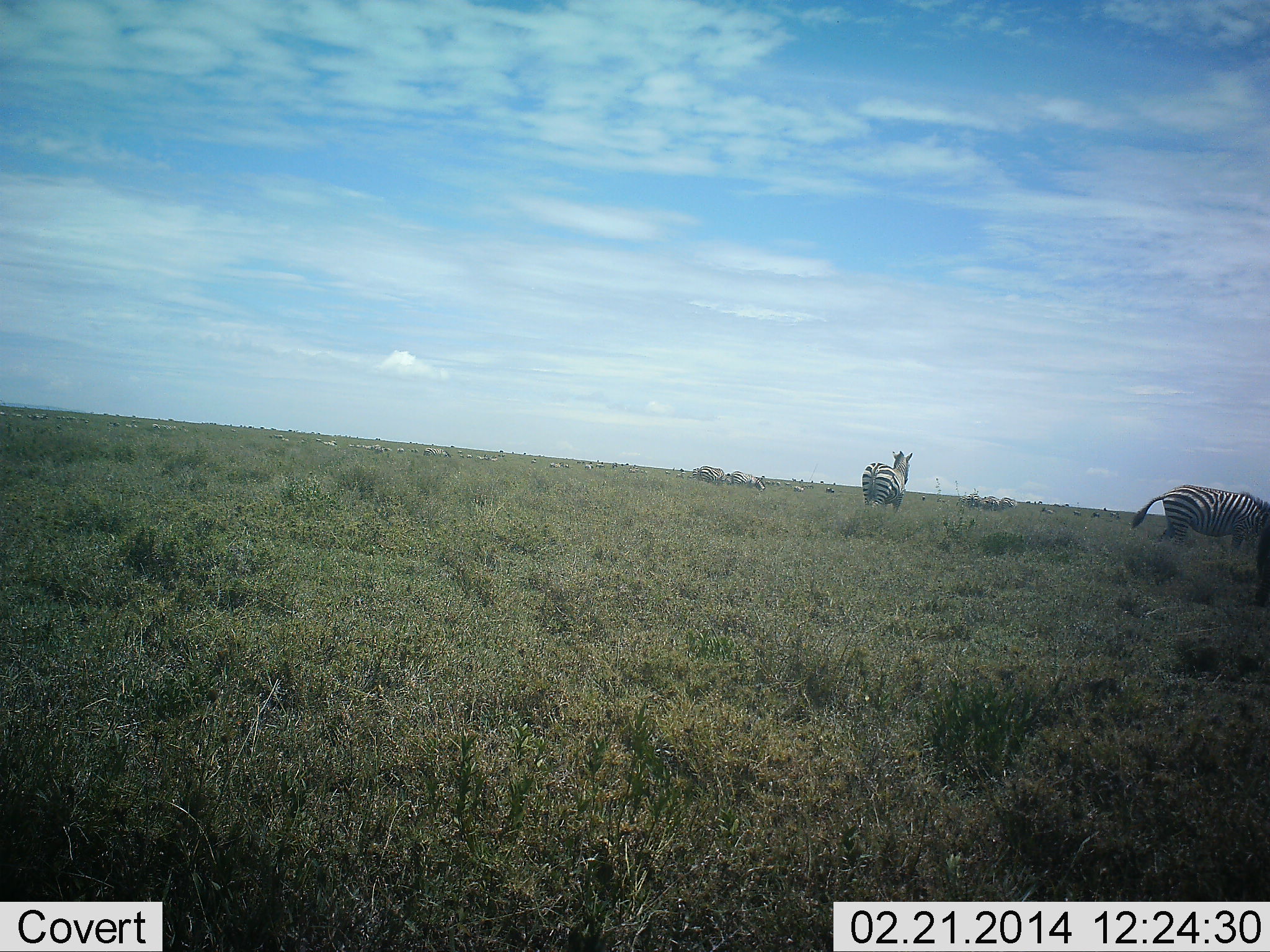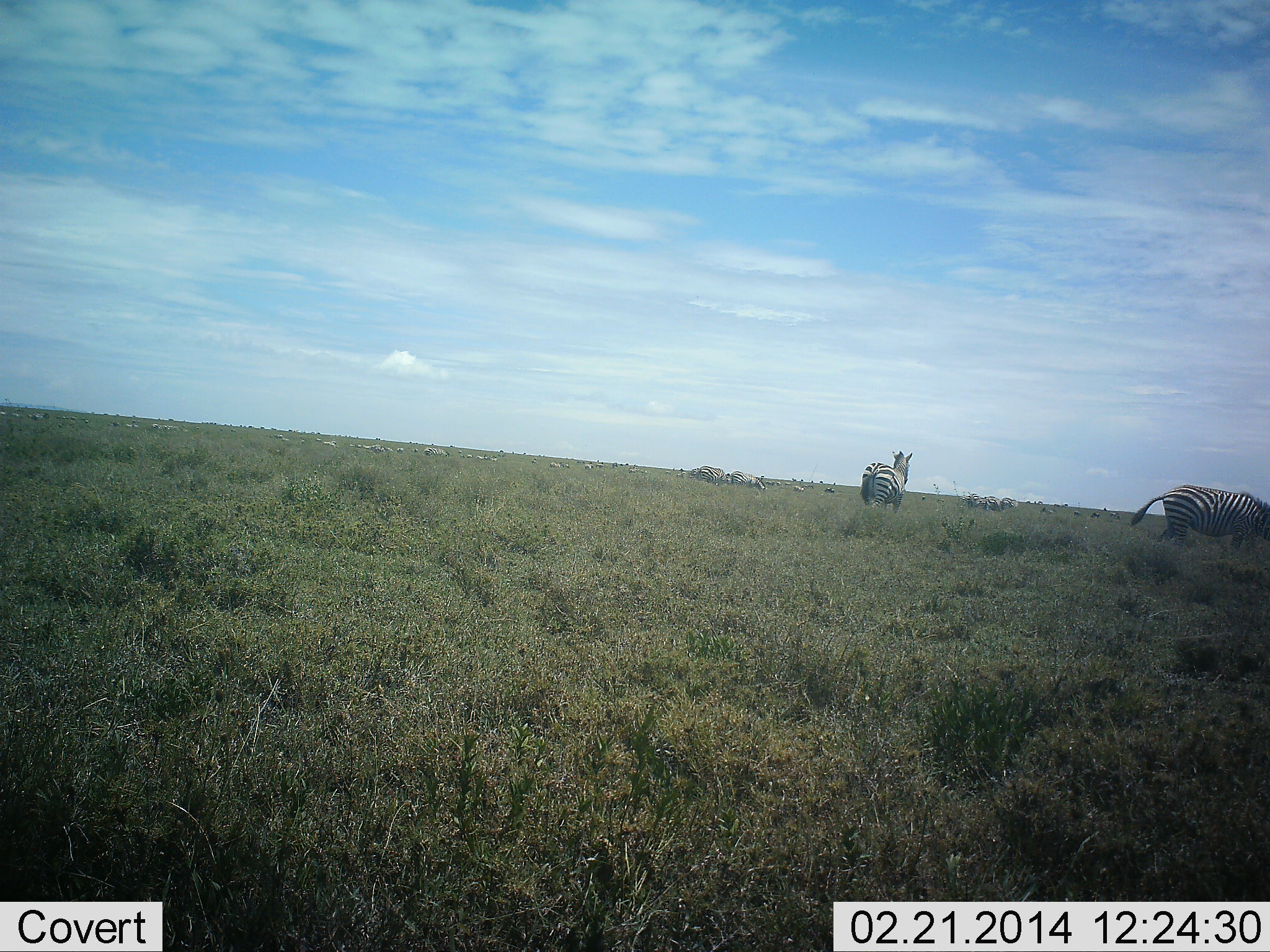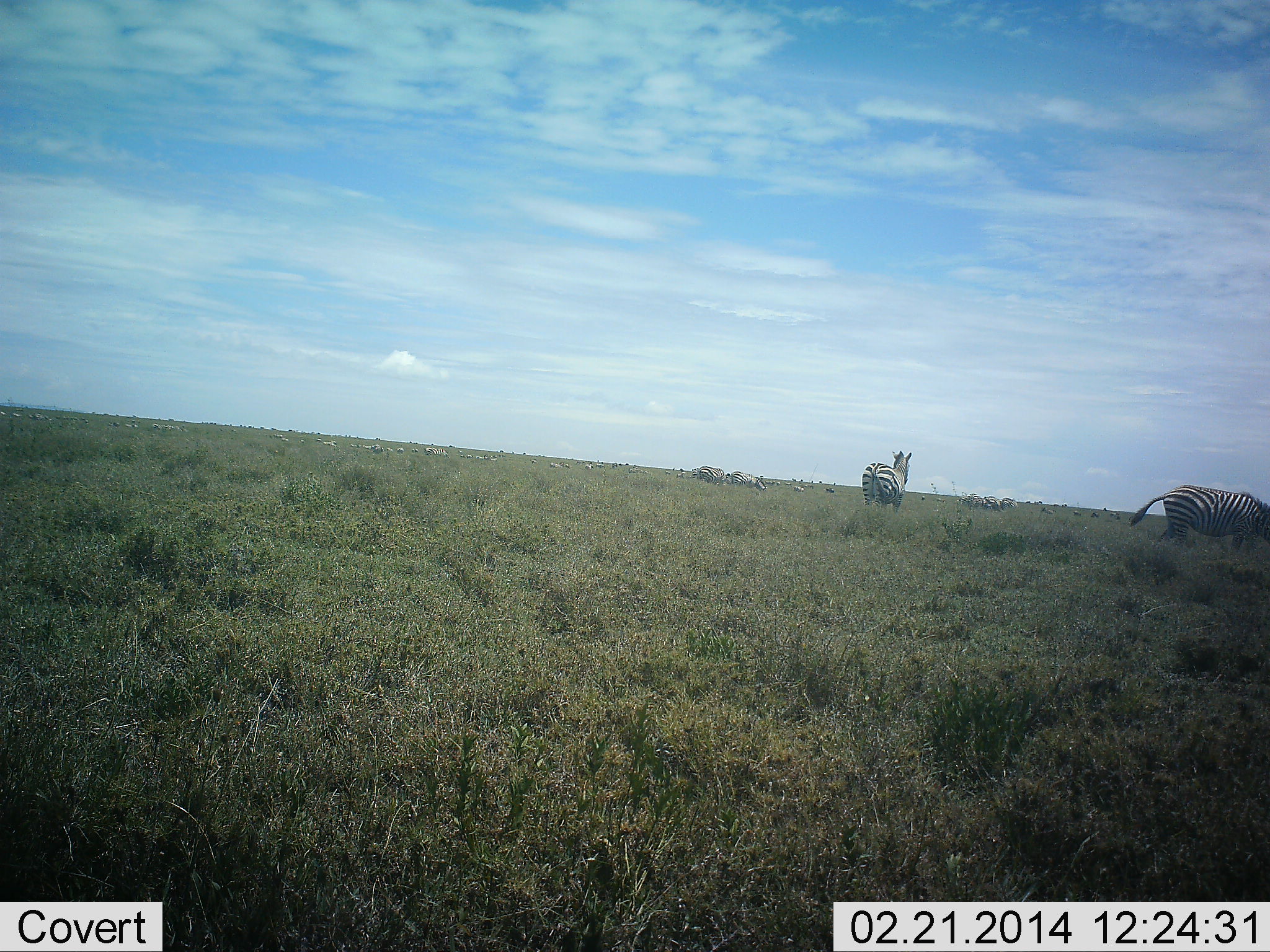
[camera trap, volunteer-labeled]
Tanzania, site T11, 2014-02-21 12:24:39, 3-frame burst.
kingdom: Animalia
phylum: Chordata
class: Mammalia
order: Perissodactyla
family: Equidae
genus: Equus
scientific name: Equus quagga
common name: plains zebra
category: zebra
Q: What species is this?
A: Zebra (plains zebra) (Equus quagga).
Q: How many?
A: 5.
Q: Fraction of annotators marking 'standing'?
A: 90%.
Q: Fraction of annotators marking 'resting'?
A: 0%.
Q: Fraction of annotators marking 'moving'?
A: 20%.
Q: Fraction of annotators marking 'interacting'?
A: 0%.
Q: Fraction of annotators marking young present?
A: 0%.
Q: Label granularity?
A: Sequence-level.